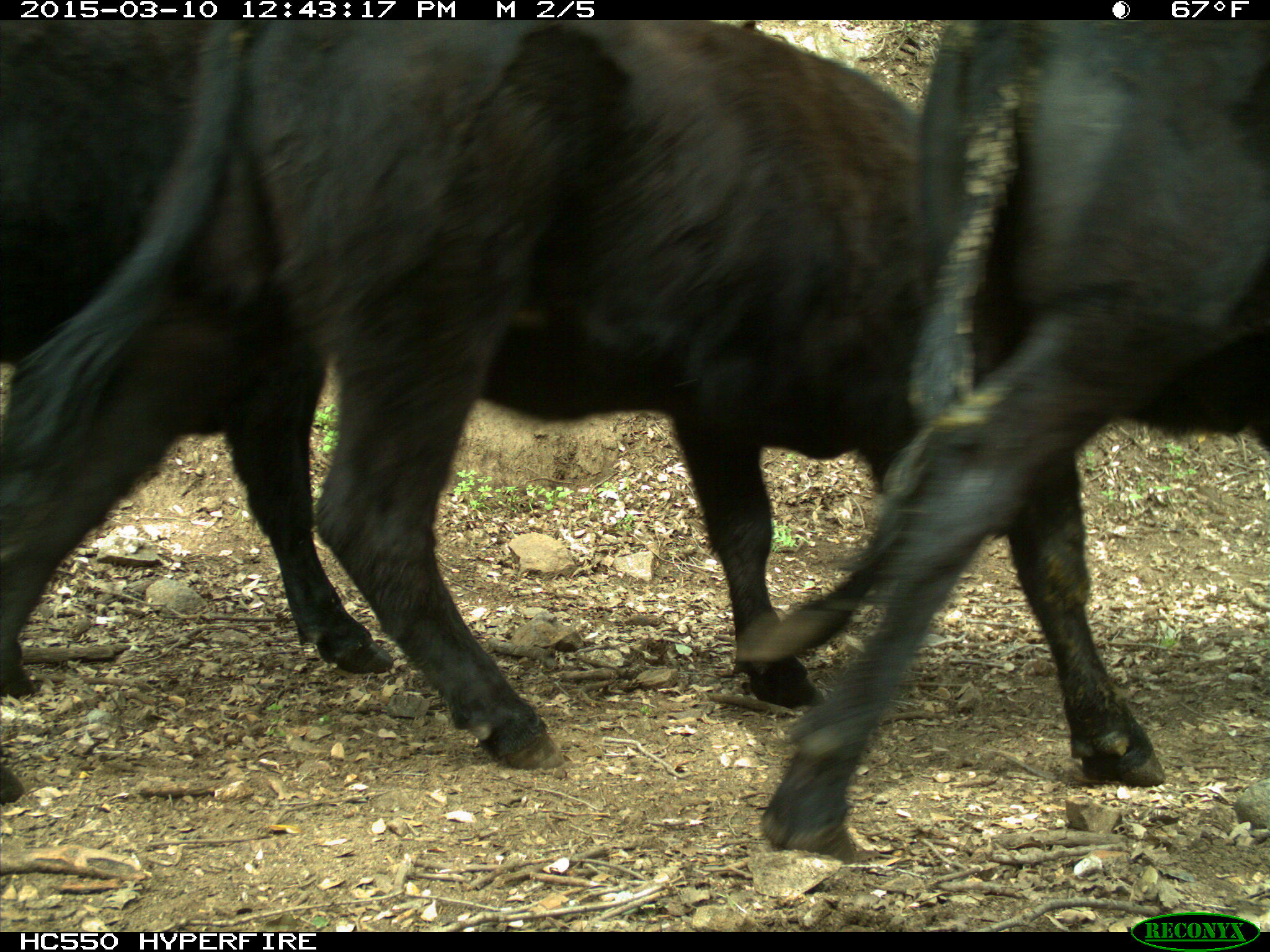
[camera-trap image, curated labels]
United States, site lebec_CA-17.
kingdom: Animalia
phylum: Chordata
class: Mammalia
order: Artiodactyla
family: Bovidae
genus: Bos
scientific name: Bos taurus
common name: domestic cow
Bos taurus (domestic cow).